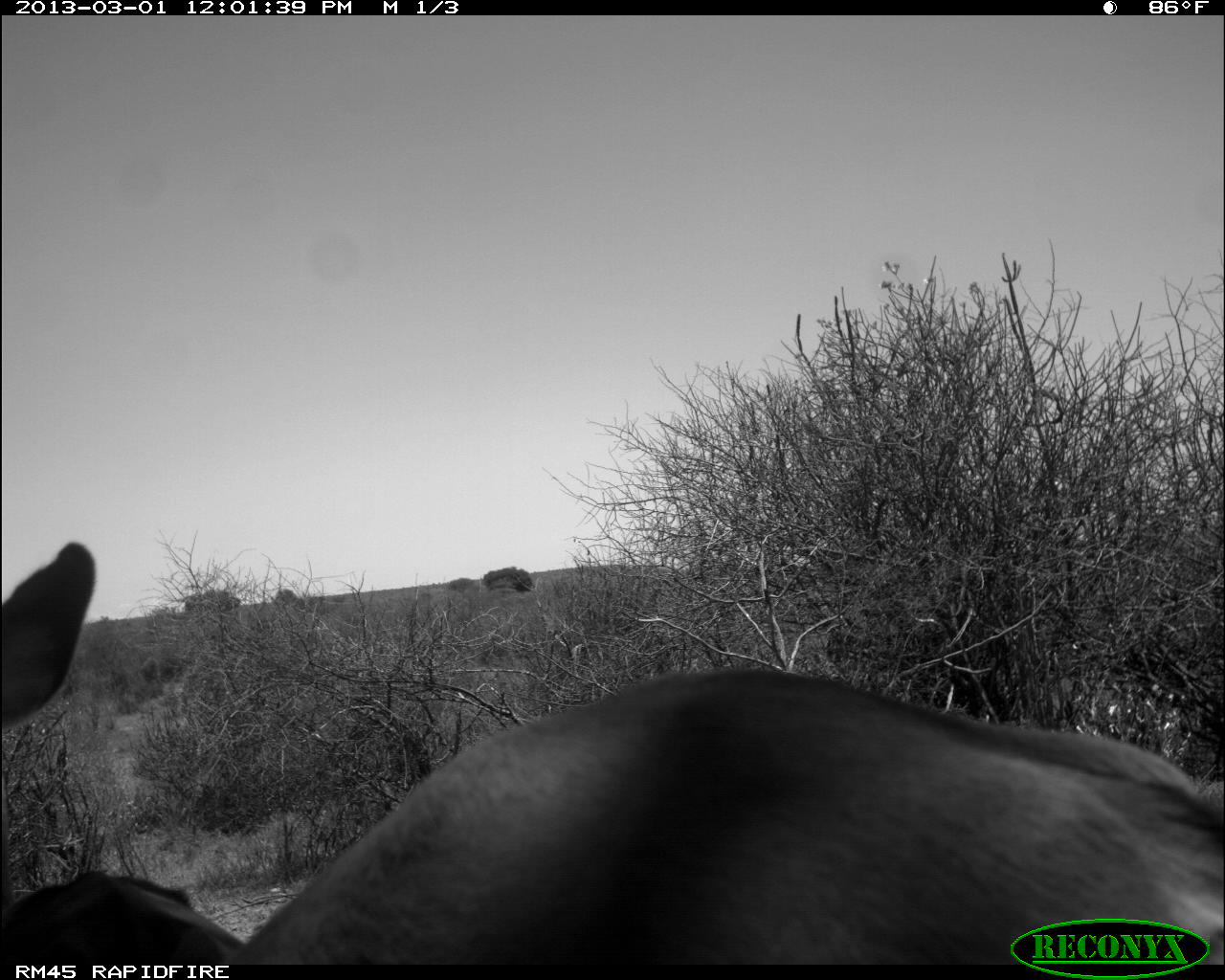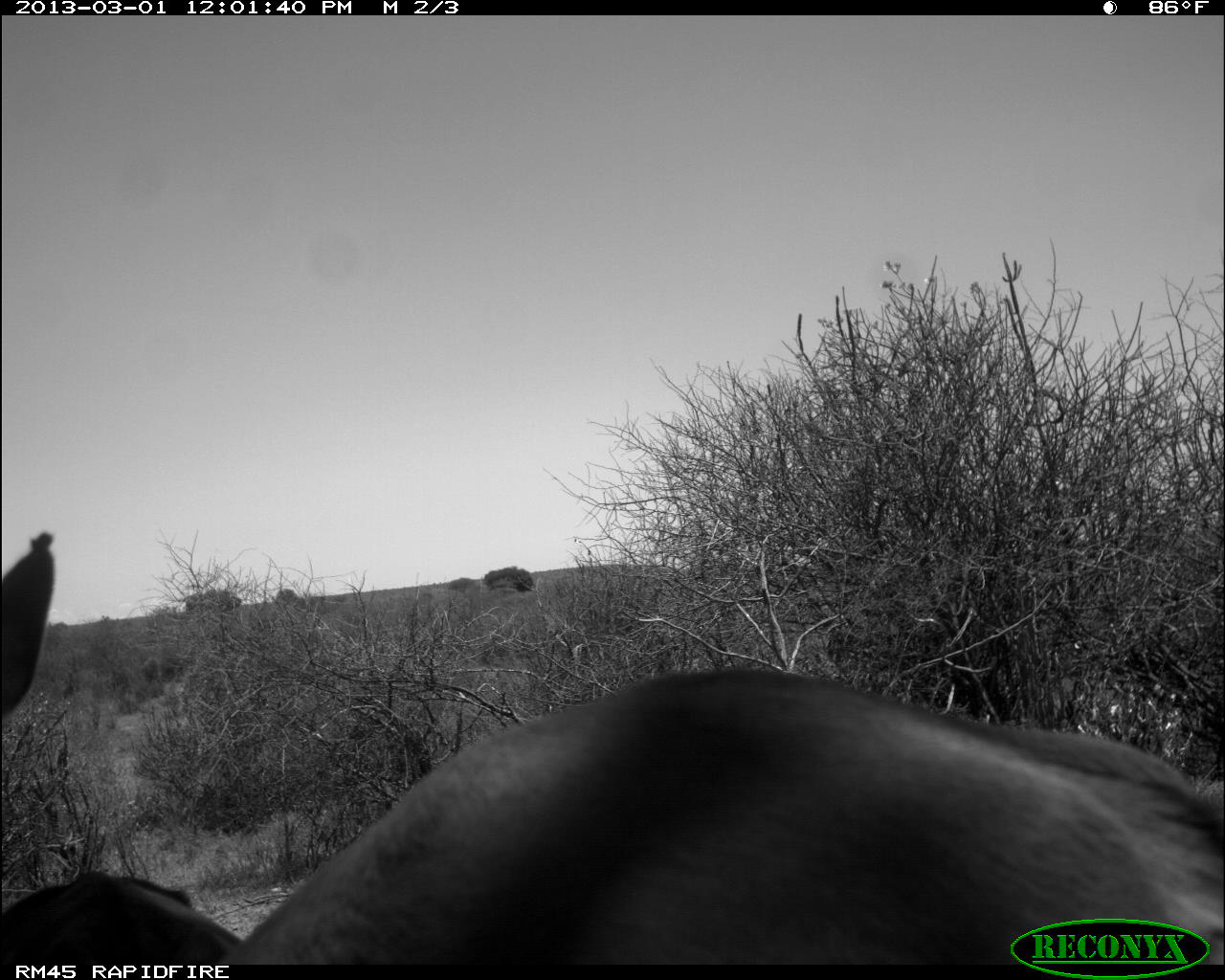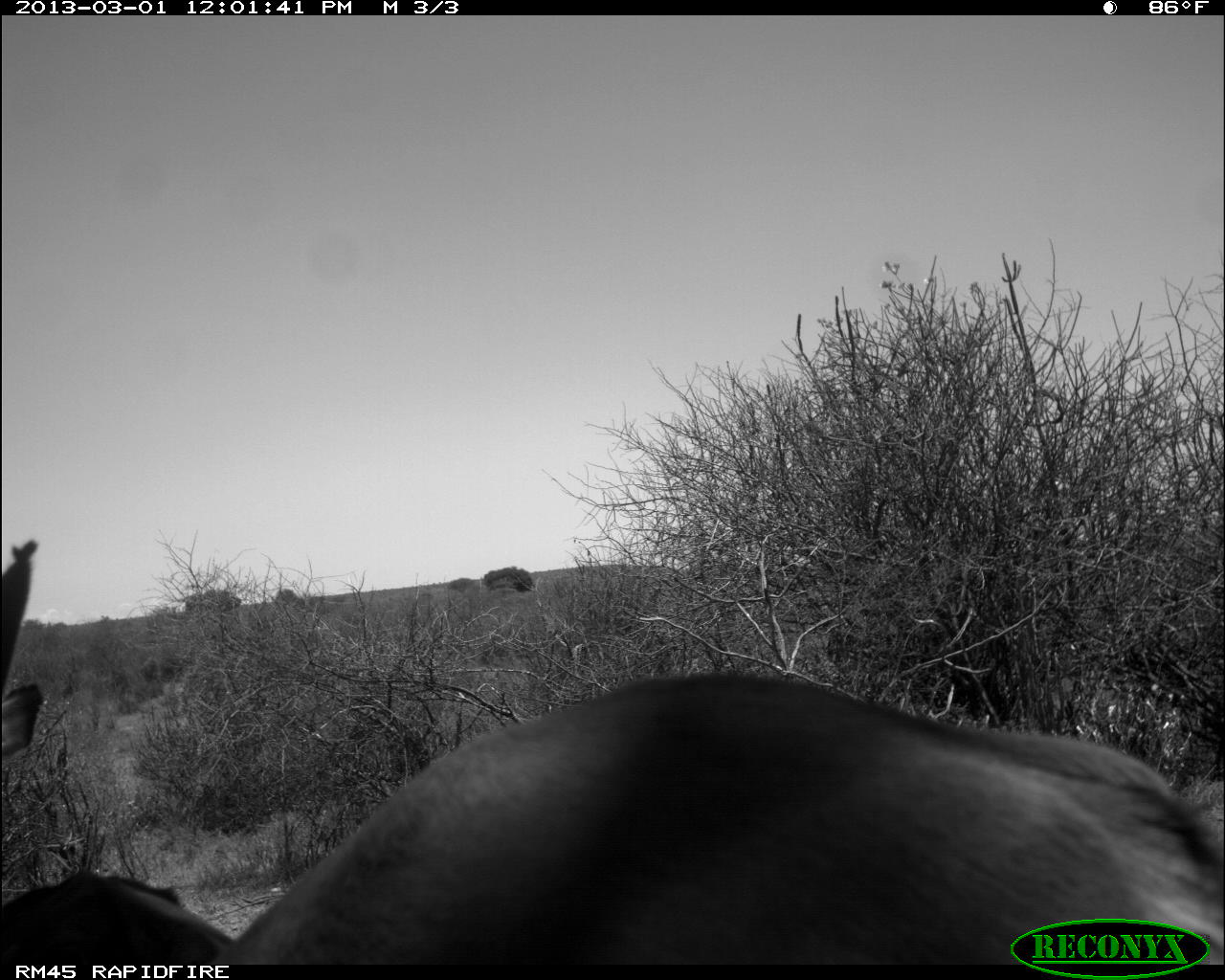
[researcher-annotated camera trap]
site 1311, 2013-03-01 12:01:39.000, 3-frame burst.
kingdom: Animalia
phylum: Chordata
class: Mammalia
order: Artiodactyla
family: Bovidae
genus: Aepyceros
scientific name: Aepyceros melampus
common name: impala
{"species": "Aepyceros melampus (impala)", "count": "2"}